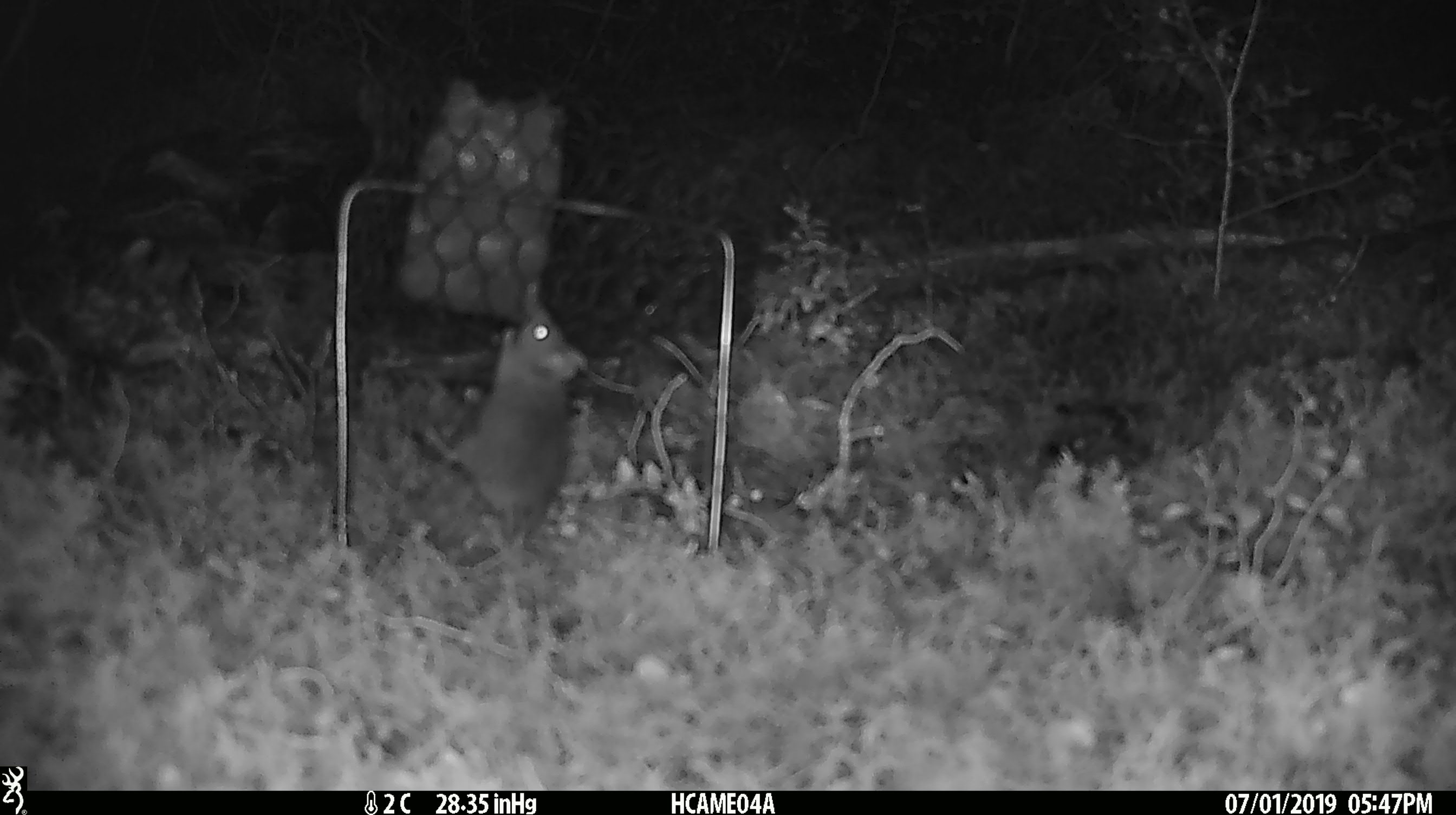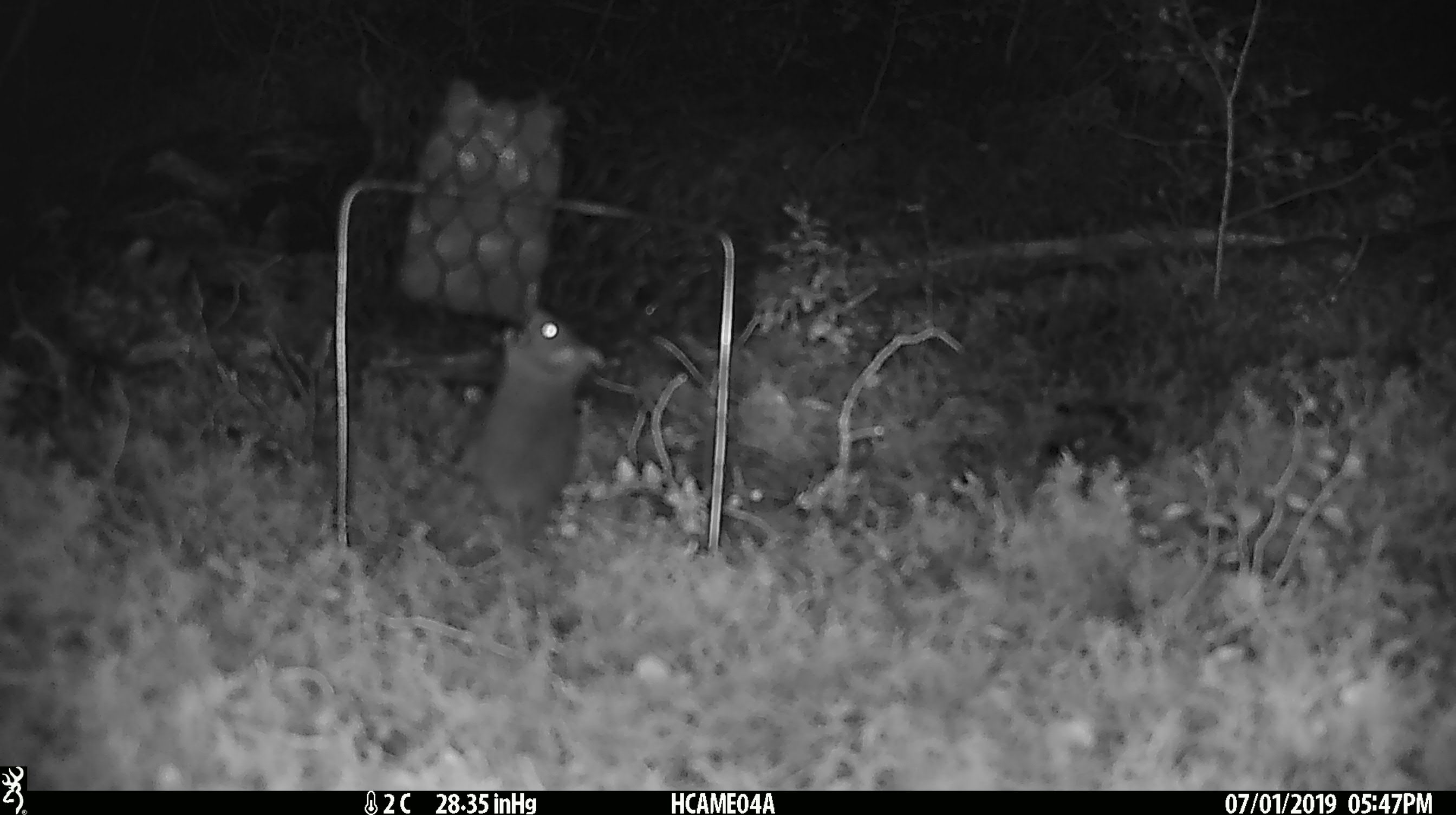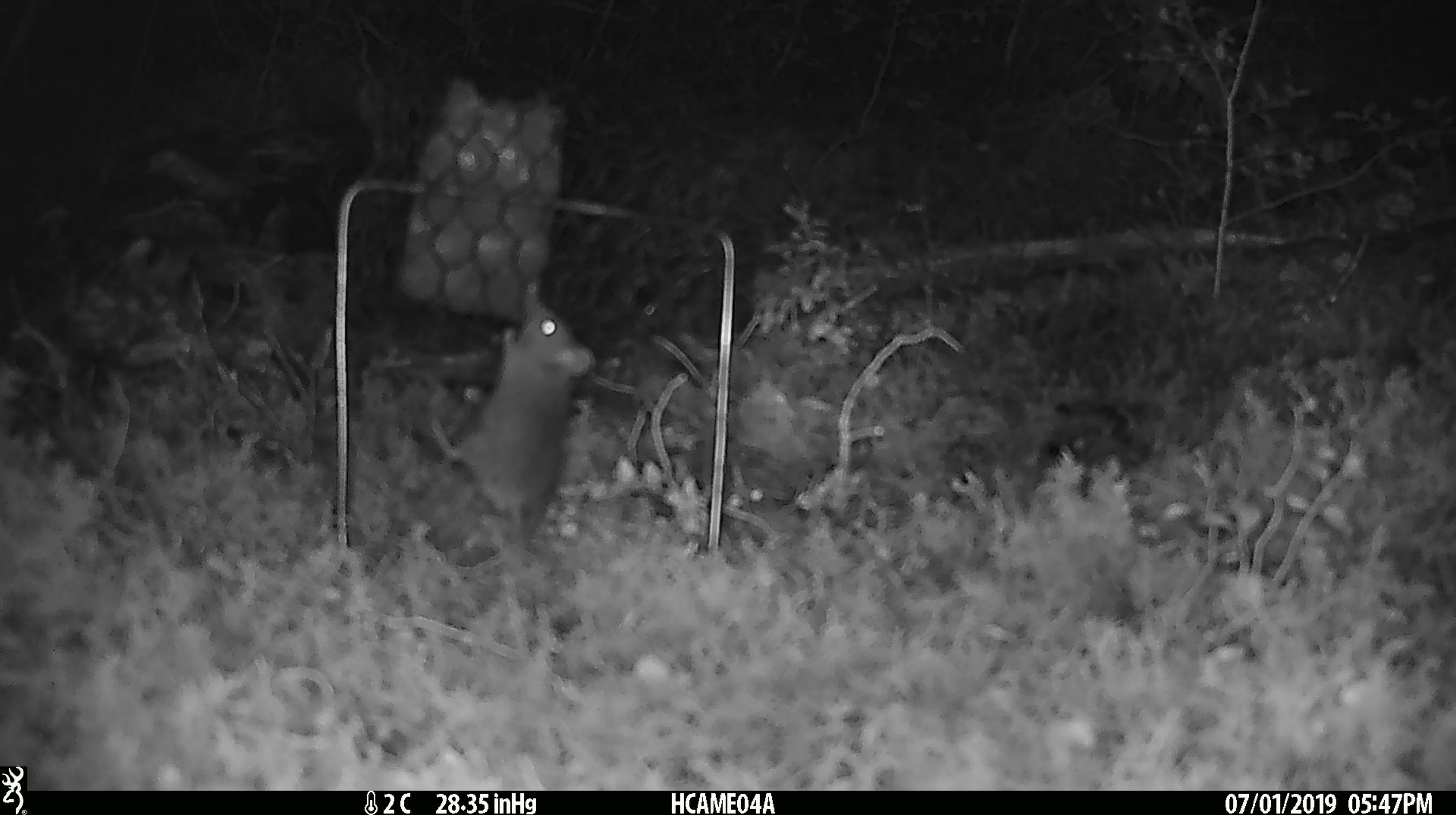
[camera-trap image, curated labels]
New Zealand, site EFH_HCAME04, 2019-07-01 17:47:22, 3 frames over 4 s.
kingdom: Animalia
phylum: Chordata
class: Mammalia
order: Rodentia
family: Muridae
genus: Mus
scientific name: Mus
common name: mouse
Mouse (Mus).